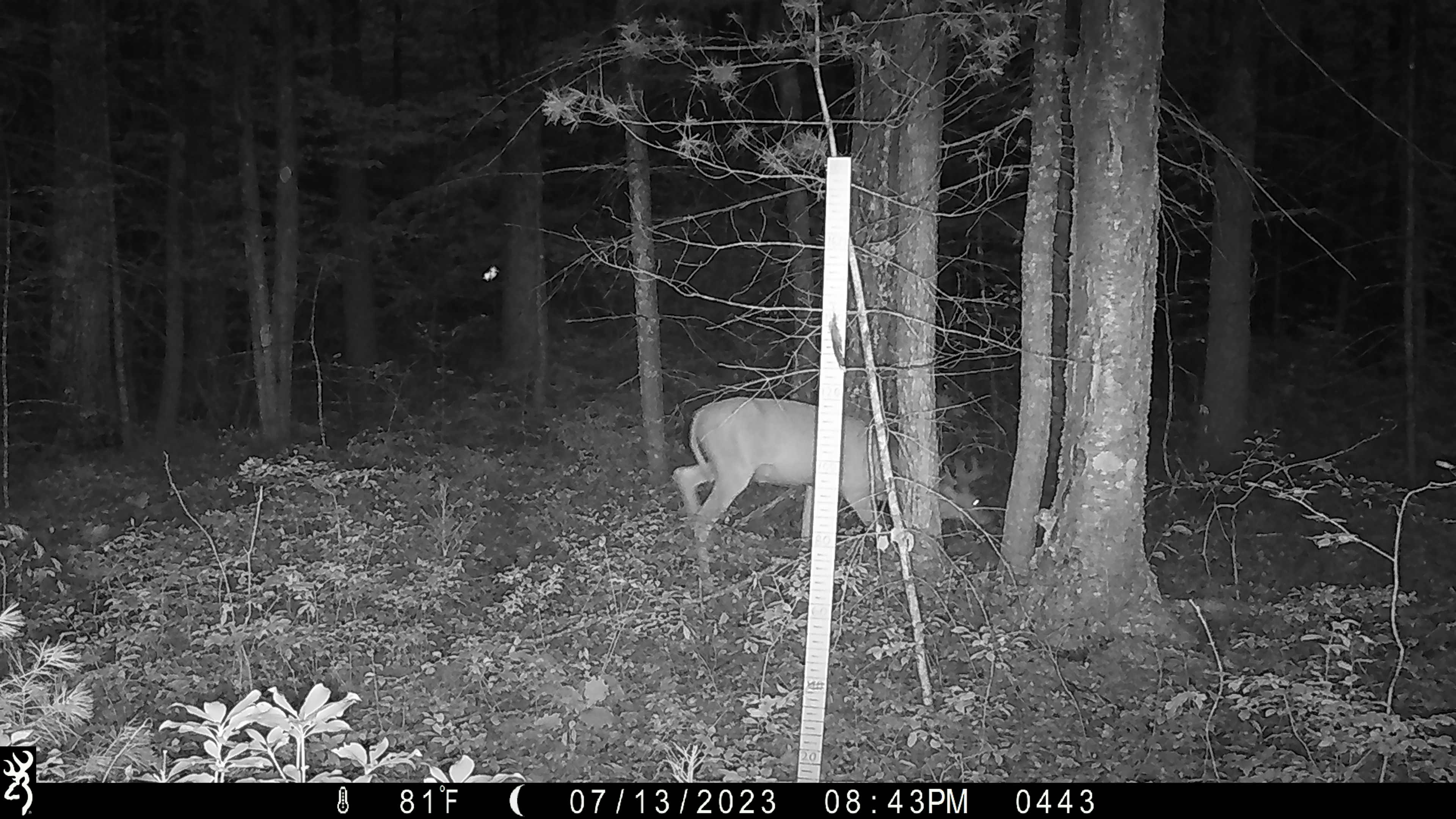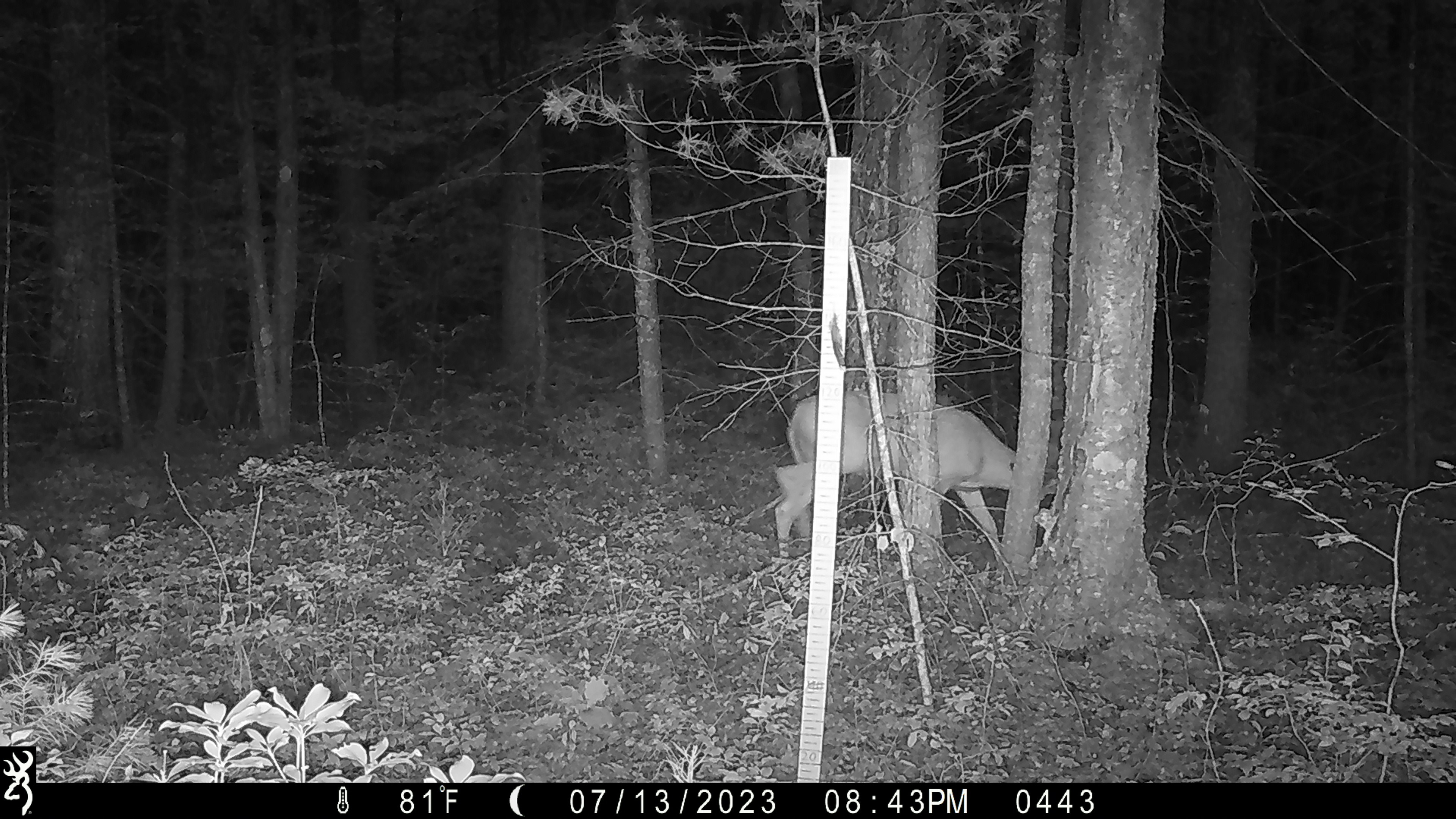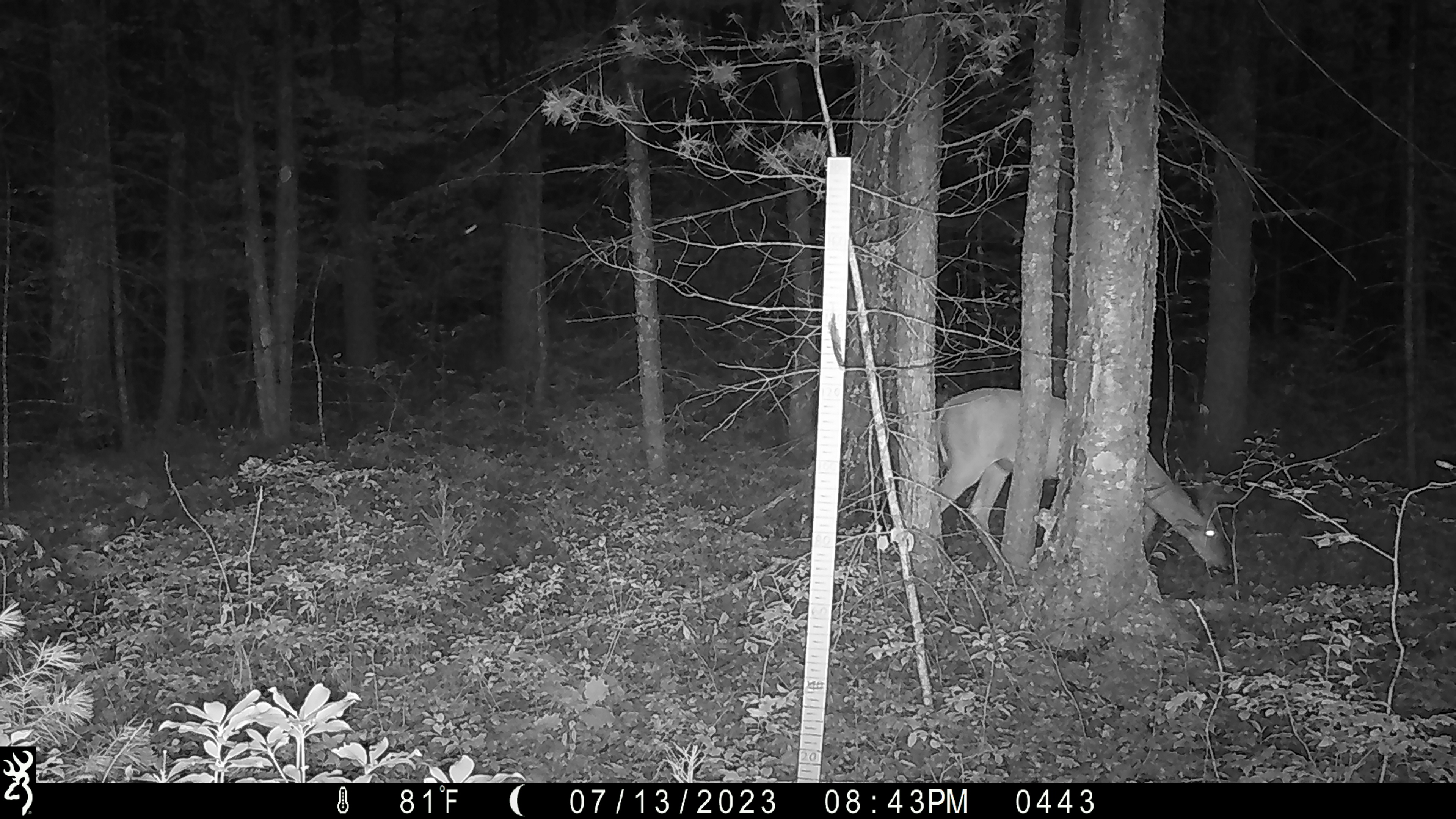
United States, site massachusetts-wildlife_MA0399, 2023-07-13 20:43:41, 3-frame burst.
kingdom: Animalia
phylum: Chordata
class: Mammalia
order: Artiodactyla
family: Cervidae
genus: Odocoileus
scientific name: Odocoileus virginianus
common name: white-tailed deer